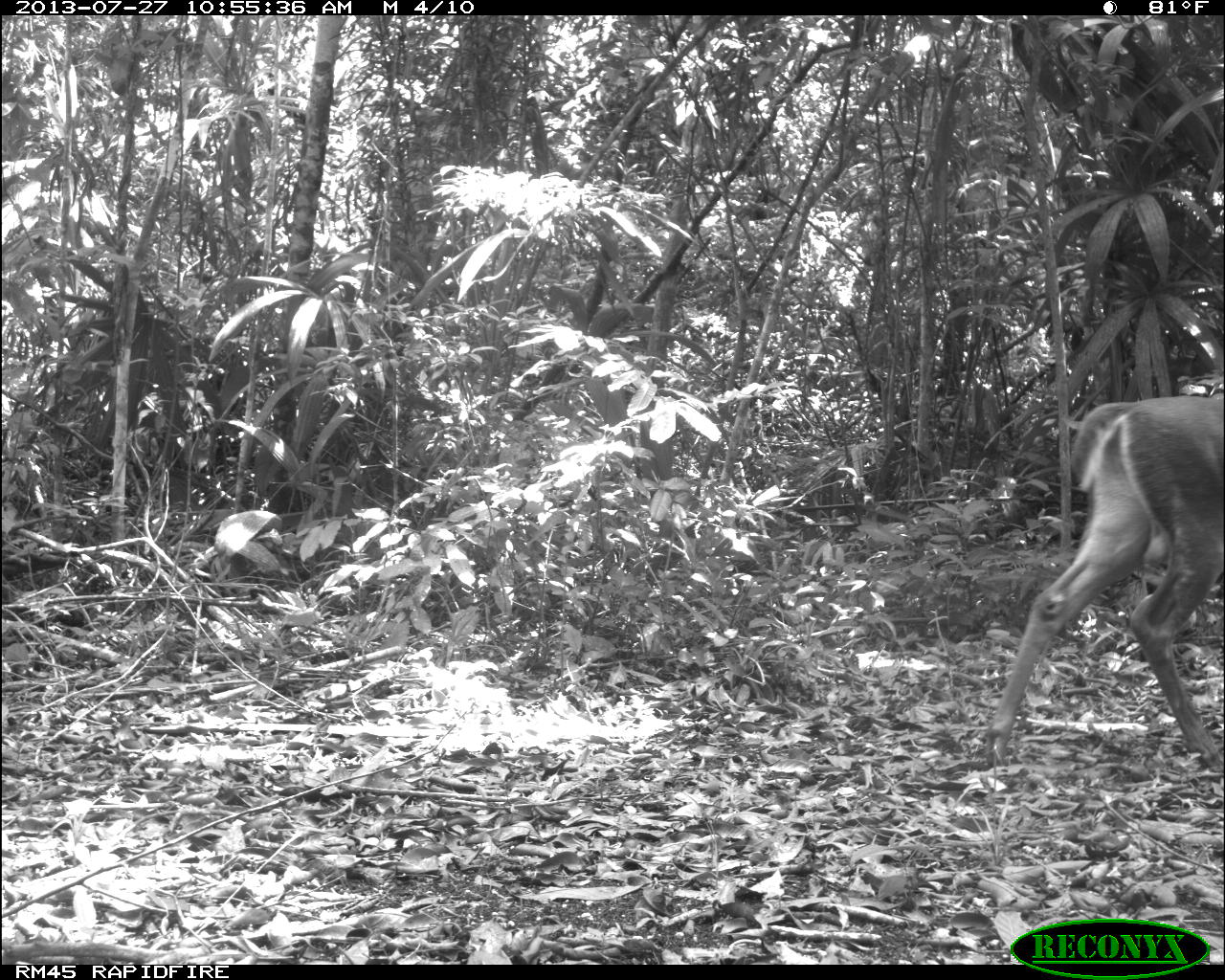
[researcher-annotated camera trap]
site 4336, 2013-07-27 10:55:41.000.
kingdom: Animalia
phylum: Chordata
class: Mammalia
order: Artiodactyla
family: Cervidae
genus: Odocoileus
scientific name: Odocoileus virginianus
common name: white-tailed deer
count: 1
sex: male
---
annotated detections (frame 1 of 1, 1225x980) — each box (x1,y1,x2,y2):
odocoileus virginianus: (984,395,1225,778)